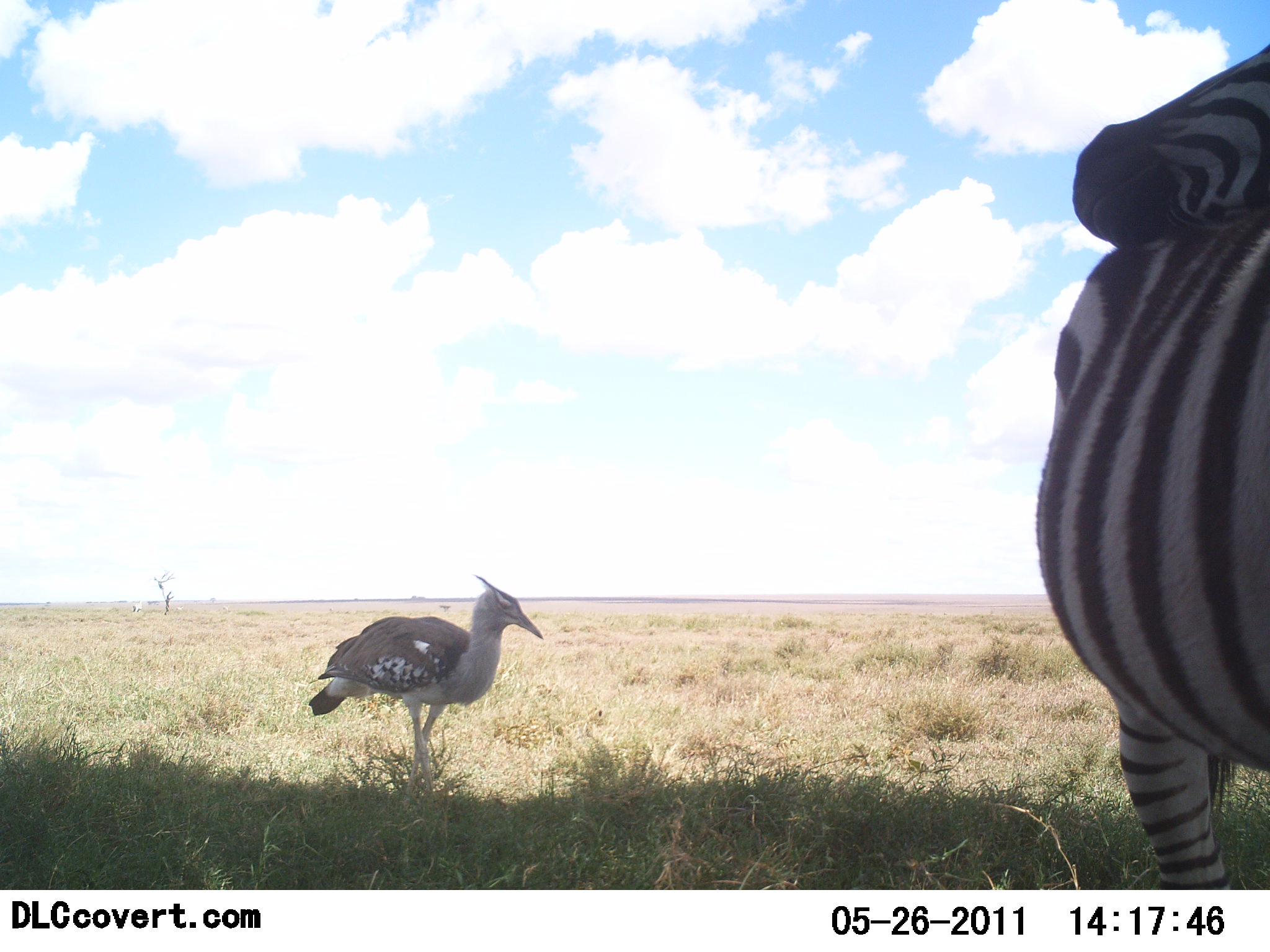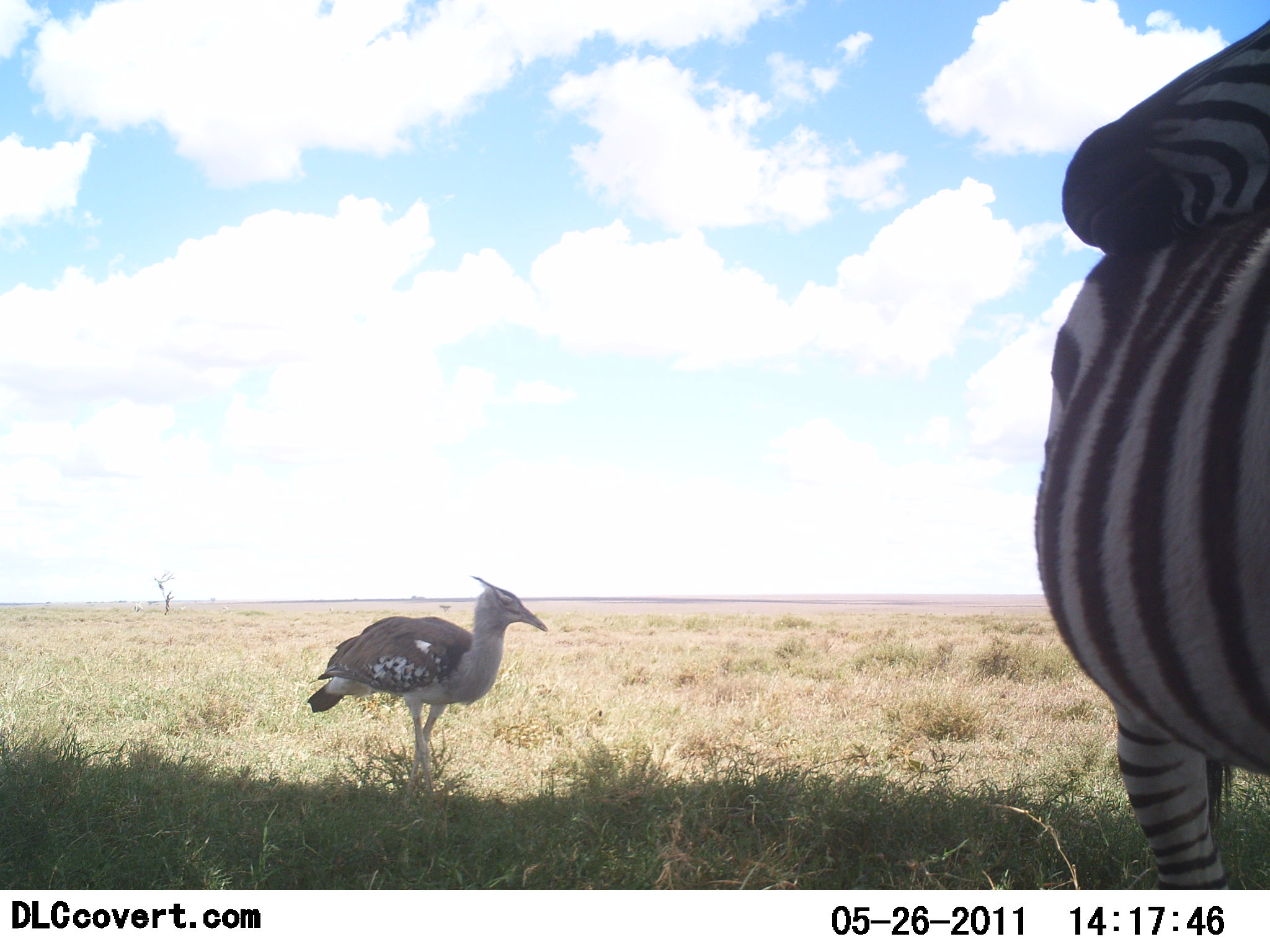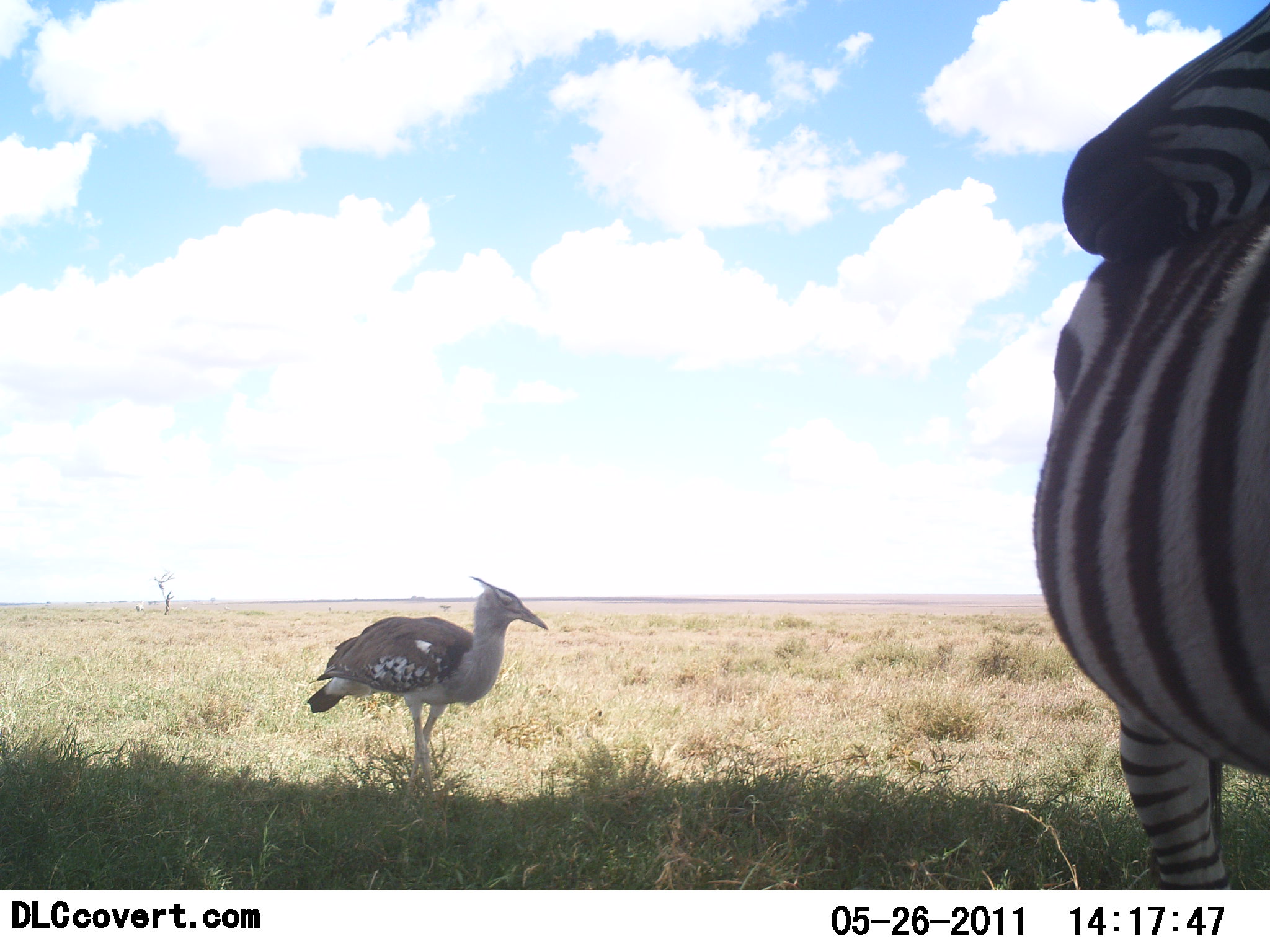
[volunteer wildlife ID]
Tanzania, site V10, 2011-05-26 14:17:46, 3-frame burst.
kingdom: Animalia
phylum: Chordata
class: Aves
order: Otidiformes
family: Otididae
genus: Ardeotis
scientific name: Ardeotis kori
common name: kori bustard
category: koribustard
Koribustard (kori bustard) (Ardeotis kori), count 1. Behavior (volunteer vote fractions): standing 77%, resting 0%, moving 23%, interacting 0%. Young present (vote fraction): 0%. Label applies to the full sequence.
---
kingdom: Animalia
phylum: Chordata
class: Mammalia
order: Perissodactyla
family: Equidae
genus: Equus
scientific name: Equus quagga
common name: plains zebra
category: zebra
Zebra (plains zebra) (Equus quagga), count 1. Behavior (volunteer vote fractions): standing 92%, resting 0%, moving 0%, interacting 23%. Young present (vote fraction): 0%. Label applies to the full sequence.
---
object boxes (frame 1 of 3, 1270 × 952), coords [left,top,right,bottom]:
animal: [1035,43,1270,669]; [327,573,545,669]; [438,604,452,612]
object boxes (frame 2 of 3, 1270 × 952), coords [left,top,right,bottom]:
animal: [1035,15,1270,891]; [309,573,549,808]; [438,604,452,612]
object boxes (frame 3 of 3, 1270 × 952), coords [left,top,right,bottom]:
animal: [1036,0,1270,891]; [309,573,549,808]; [132,601,143,613]; [438,604,452,612]; [176,605,184,611]; [222,605,230,611]